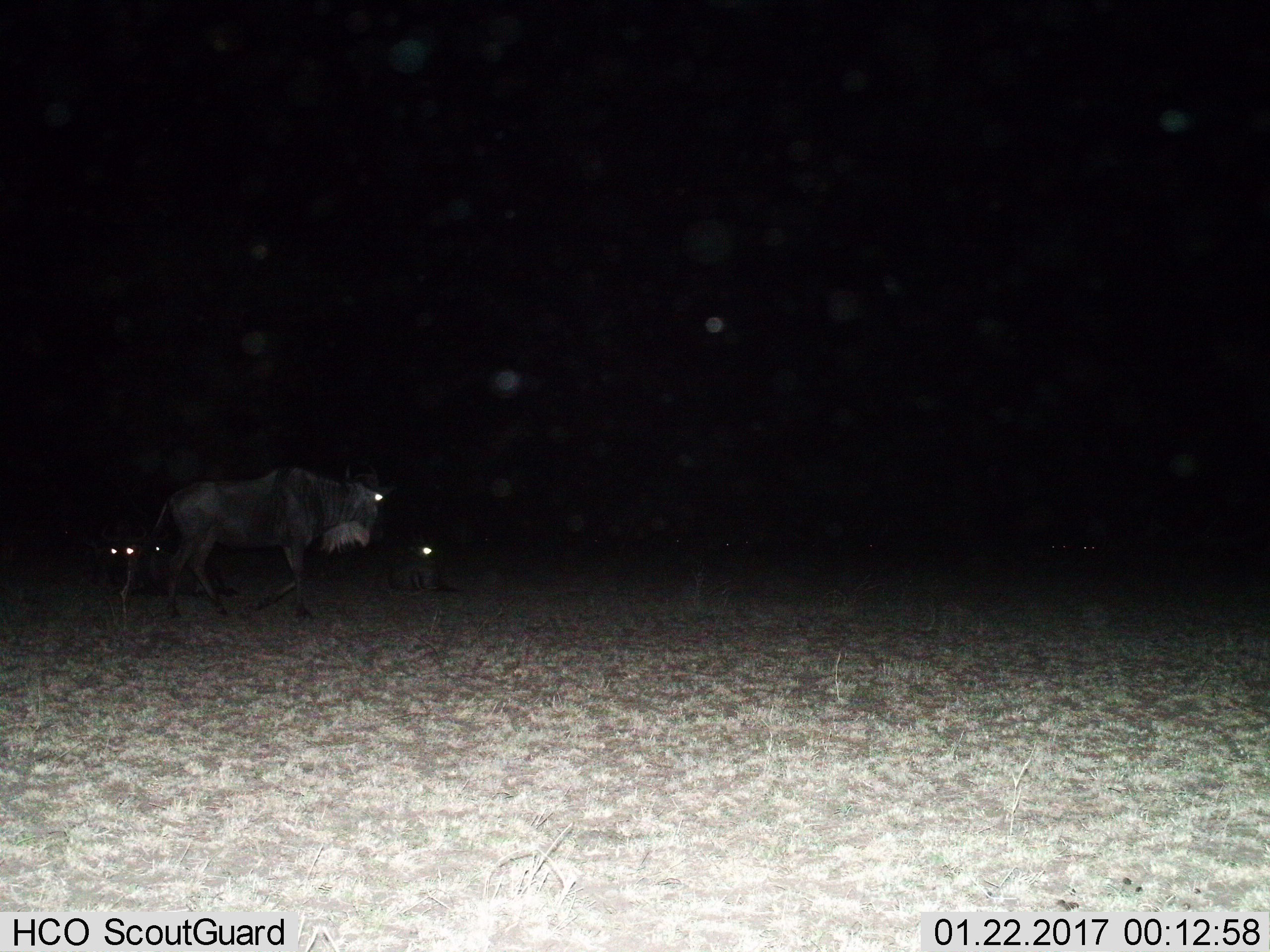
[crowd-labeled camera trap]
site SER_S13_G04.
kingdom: Animalia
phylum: Chordata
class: Mammalia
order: Artiodactyla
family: Bovidae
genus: Connochaetes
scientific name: Connochaetes taurinus taurinus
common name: blue wildebeest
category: wildebeestblue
Wildebeestblue (blue wildebeest) (Connochaetes taurinus taurinus), count 4. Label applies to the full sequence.